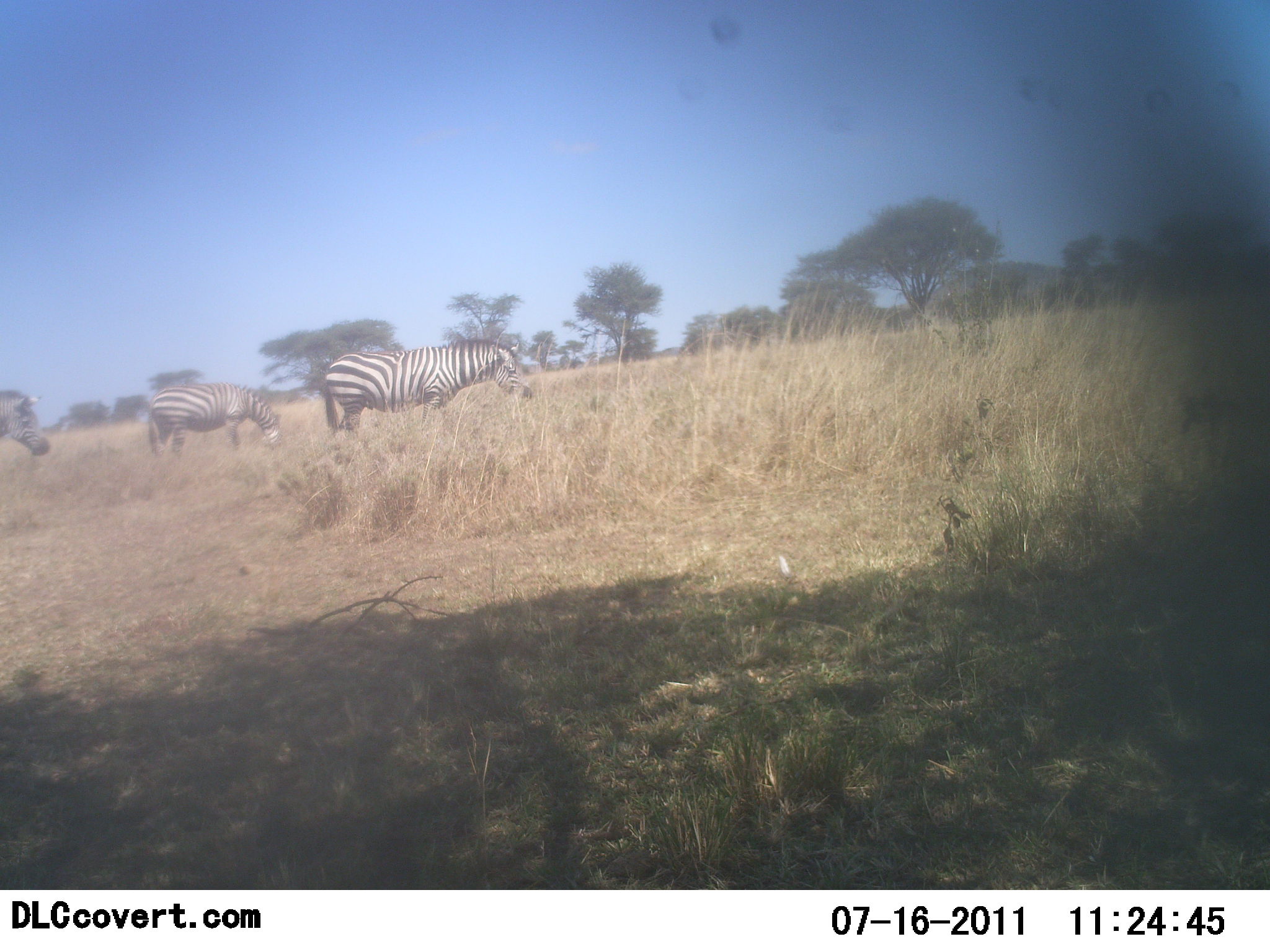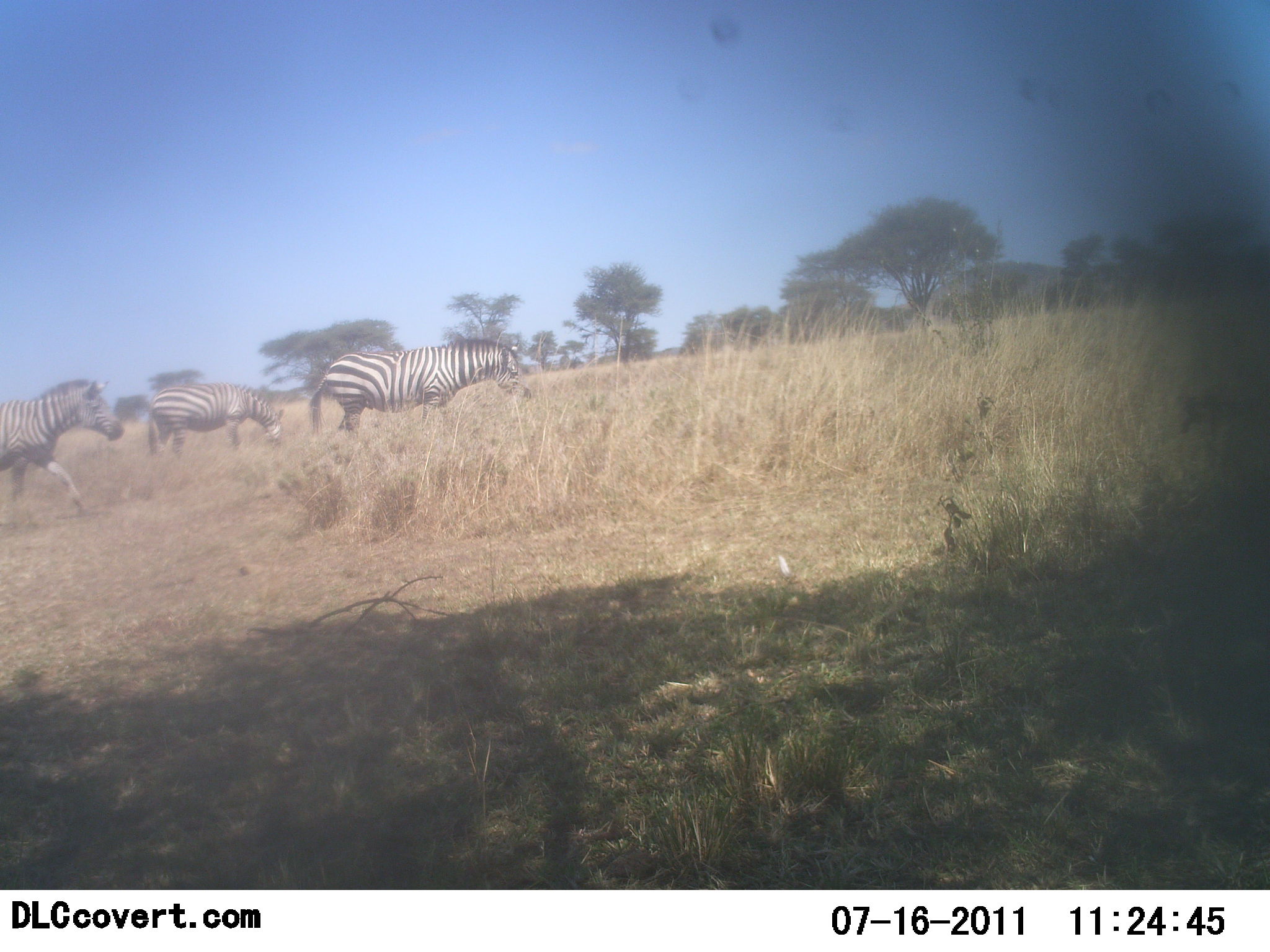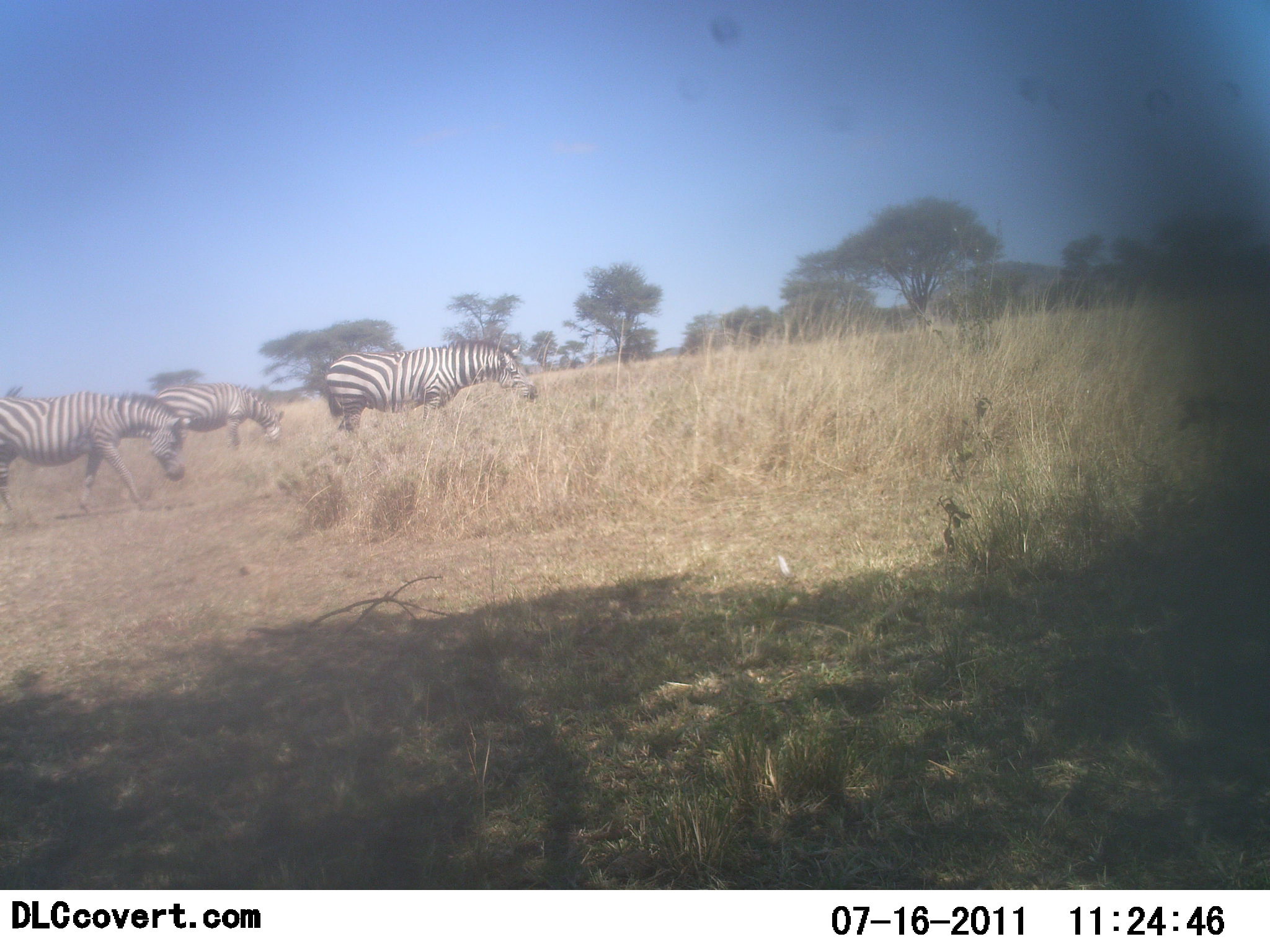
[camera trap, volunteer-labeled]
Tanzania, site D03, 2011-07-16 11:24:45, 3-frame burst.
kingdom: Animalia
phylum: Chordata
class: Mammalia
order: Perissodactyla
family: Equidae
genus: Equus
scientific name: Equus quagga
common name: plains zebra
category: zebra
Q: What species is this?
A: Zebra (plains zebra) (Equus quagga).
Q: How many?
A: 3.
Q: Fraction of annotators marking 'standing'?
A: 42%.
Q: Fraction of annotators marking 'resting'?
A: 0%.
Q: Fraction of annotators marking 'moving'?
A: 92%.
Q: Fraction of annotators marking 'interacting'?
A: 0%.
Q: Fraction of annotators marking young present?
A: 0%.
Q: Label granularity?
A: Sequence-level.